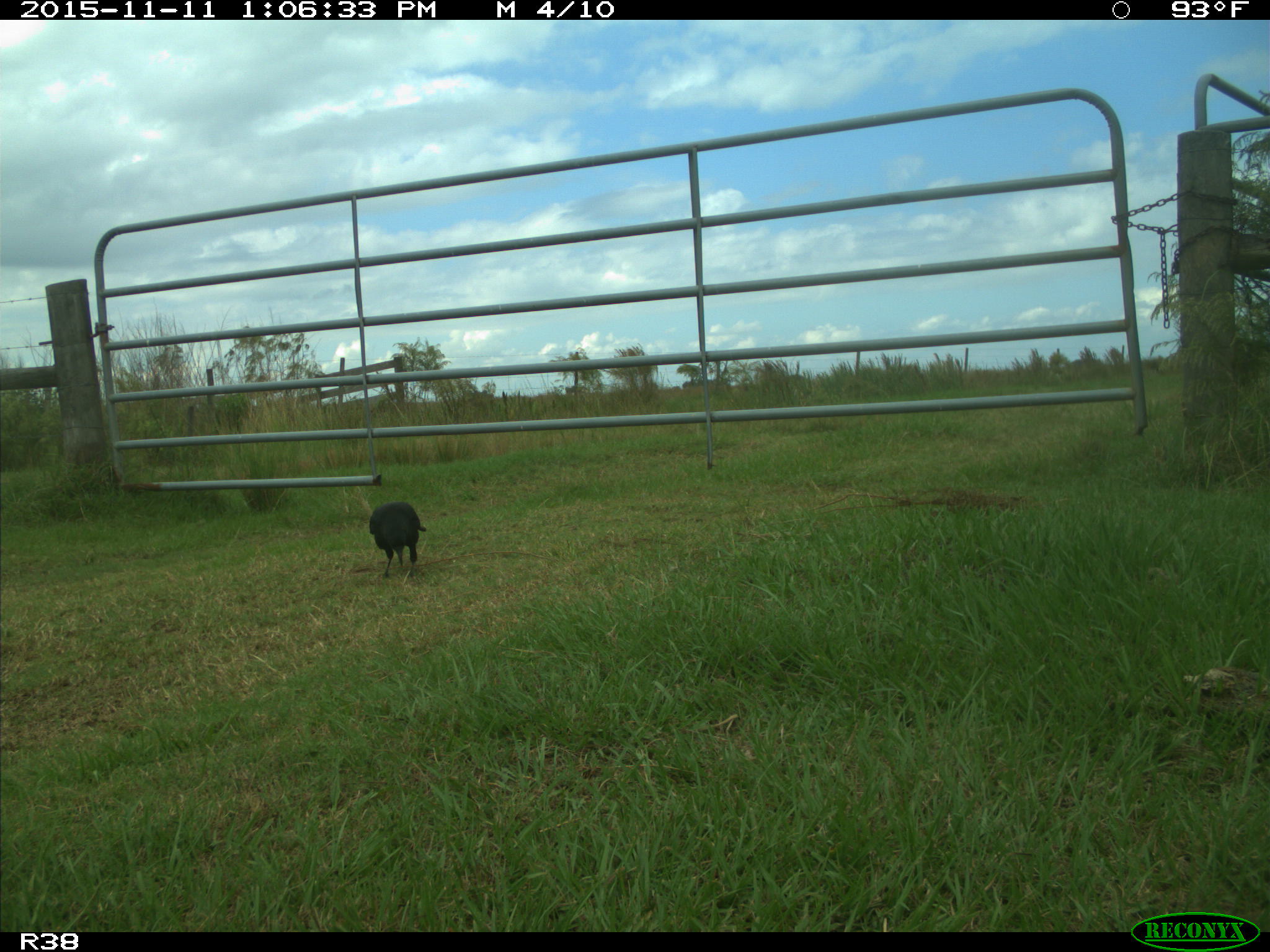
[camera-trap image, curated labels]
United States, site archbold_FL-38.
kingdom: Animalia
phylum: Chordata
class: Aves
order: Passeriformes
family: Corvidae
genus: Corvus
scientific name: Corvus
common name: crows and ravens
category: unidentified corvus